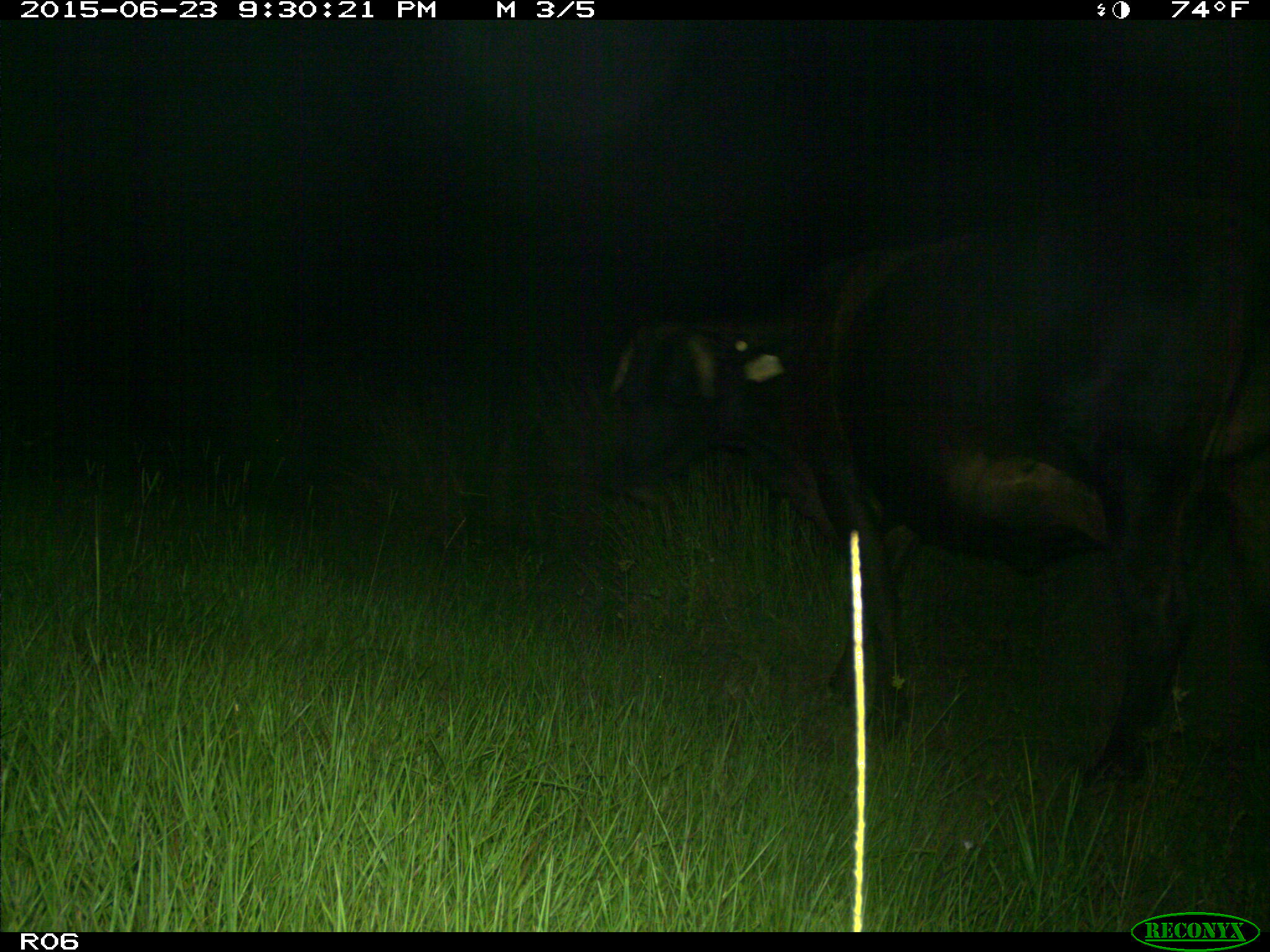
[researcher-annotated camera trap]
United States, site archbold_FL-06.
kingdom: Animalia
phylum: Chordata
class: Mammalia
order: Artiodactyla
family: Bovidae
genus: Bos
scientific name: Bos taurus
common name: domestic cow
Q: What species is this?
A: Bos taurus (domestic cow).